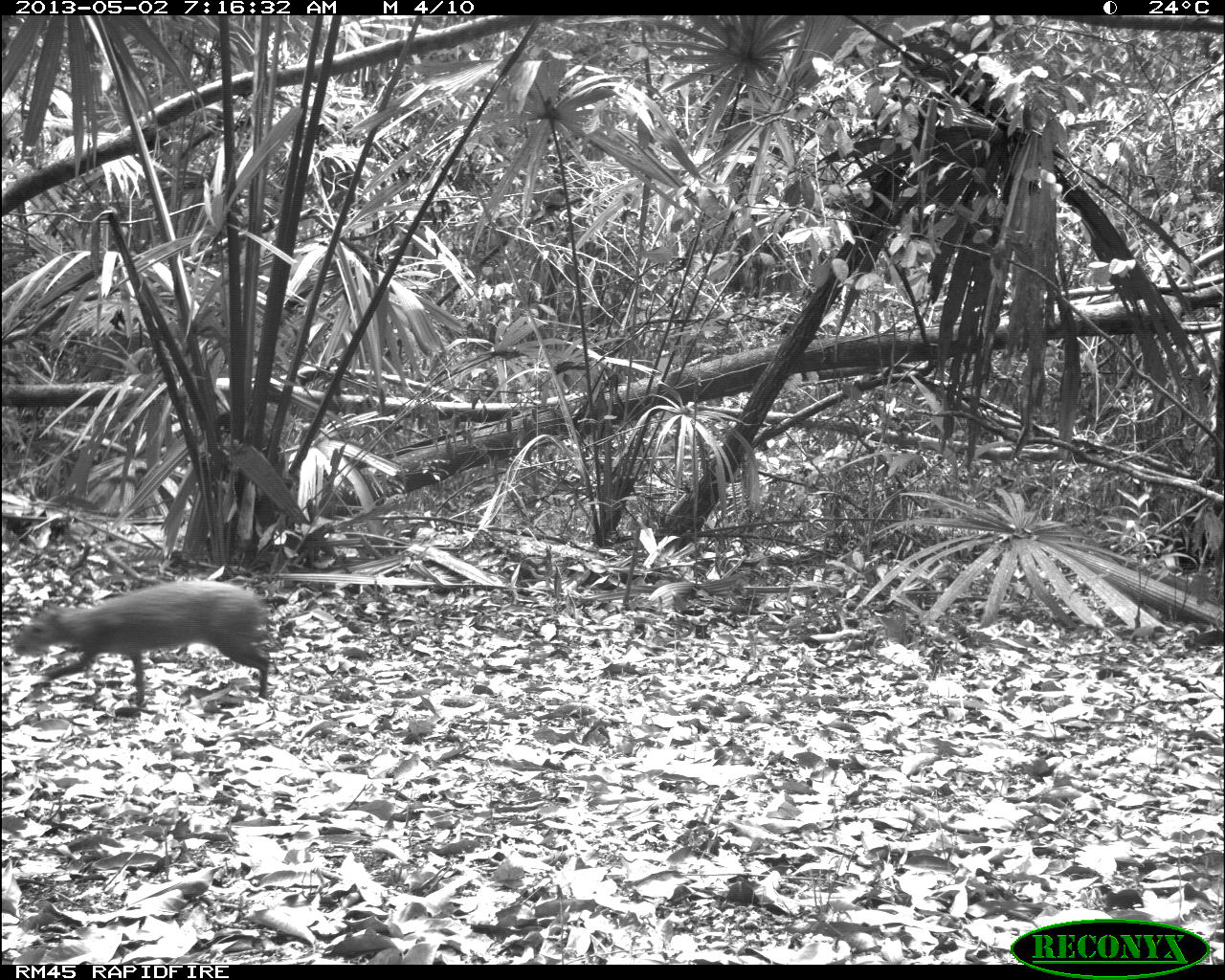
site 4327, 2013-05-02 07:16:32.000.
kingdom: Animalia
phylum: Chordata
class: Mammalia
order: Rodentia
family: Dasyproctidae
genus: Dasyprocta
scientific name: Dasyprocta punctata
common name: central american agouti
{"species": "Dasyprocta punctata (central american agouti)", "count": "1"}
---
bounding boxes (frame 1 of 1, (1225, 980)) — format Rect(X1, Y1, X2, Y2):
dasyprocta punctata: Rect(10, 578, 275, 708)